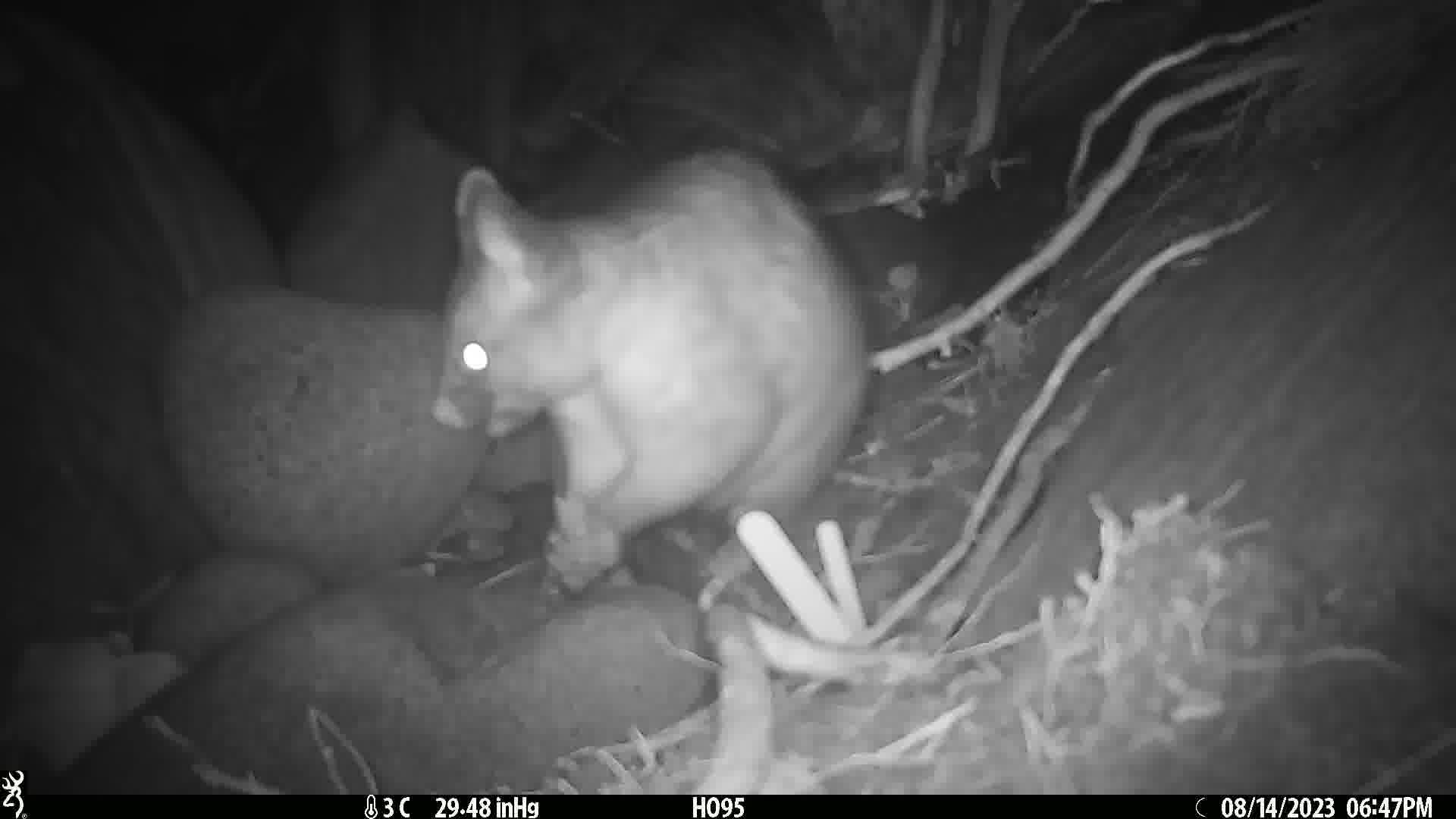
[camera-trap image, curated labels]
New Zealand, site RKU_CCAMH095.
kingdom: Animalia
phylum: Chordata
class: Mammalia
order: Diprotodontia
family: Phalangeridae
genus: Trichosurus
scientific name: Trichosurus vulpecula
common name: common brushtail possum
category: possum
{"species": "possum (common brushtail possum) (Trichosurus vulpecula)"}